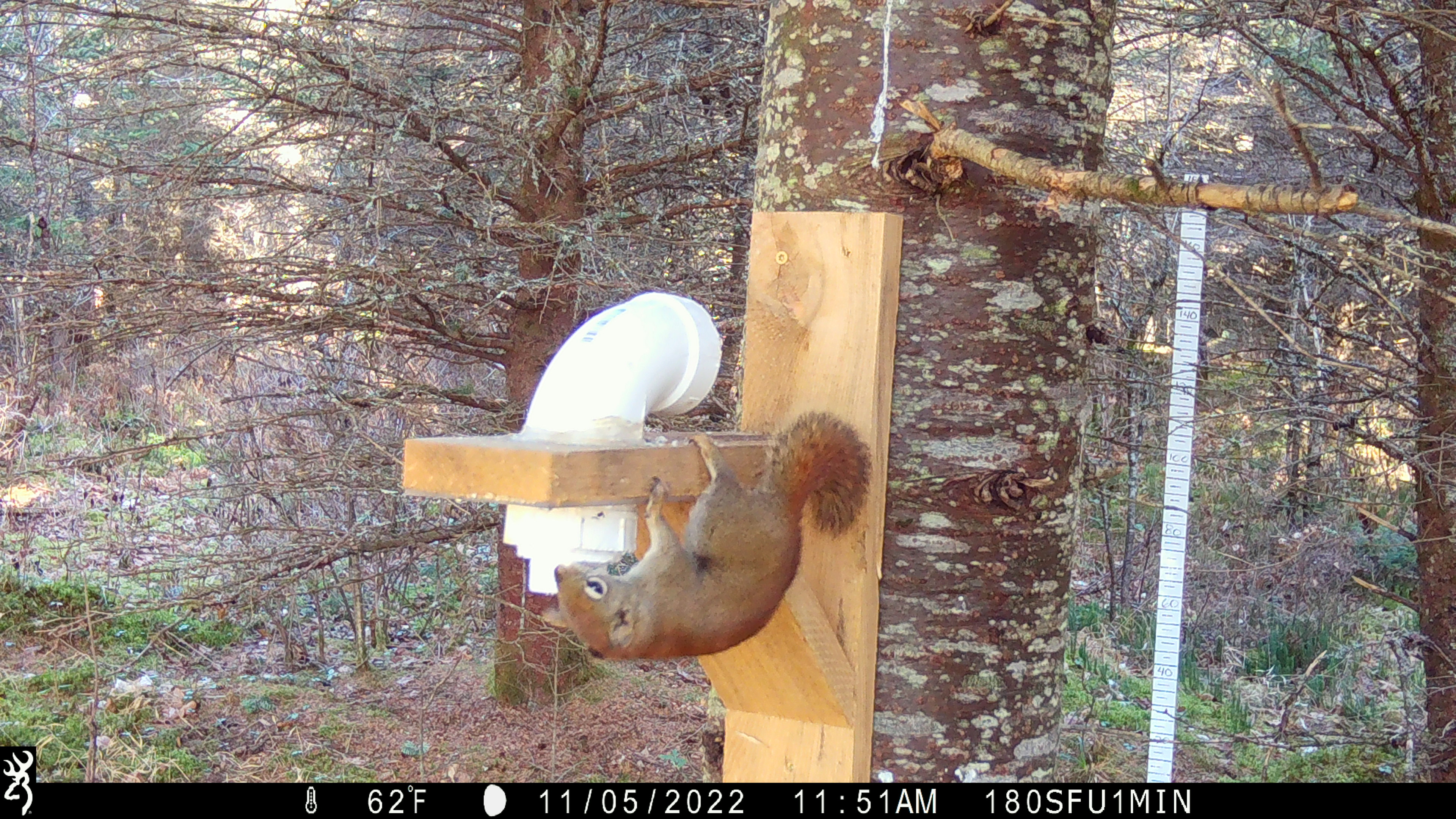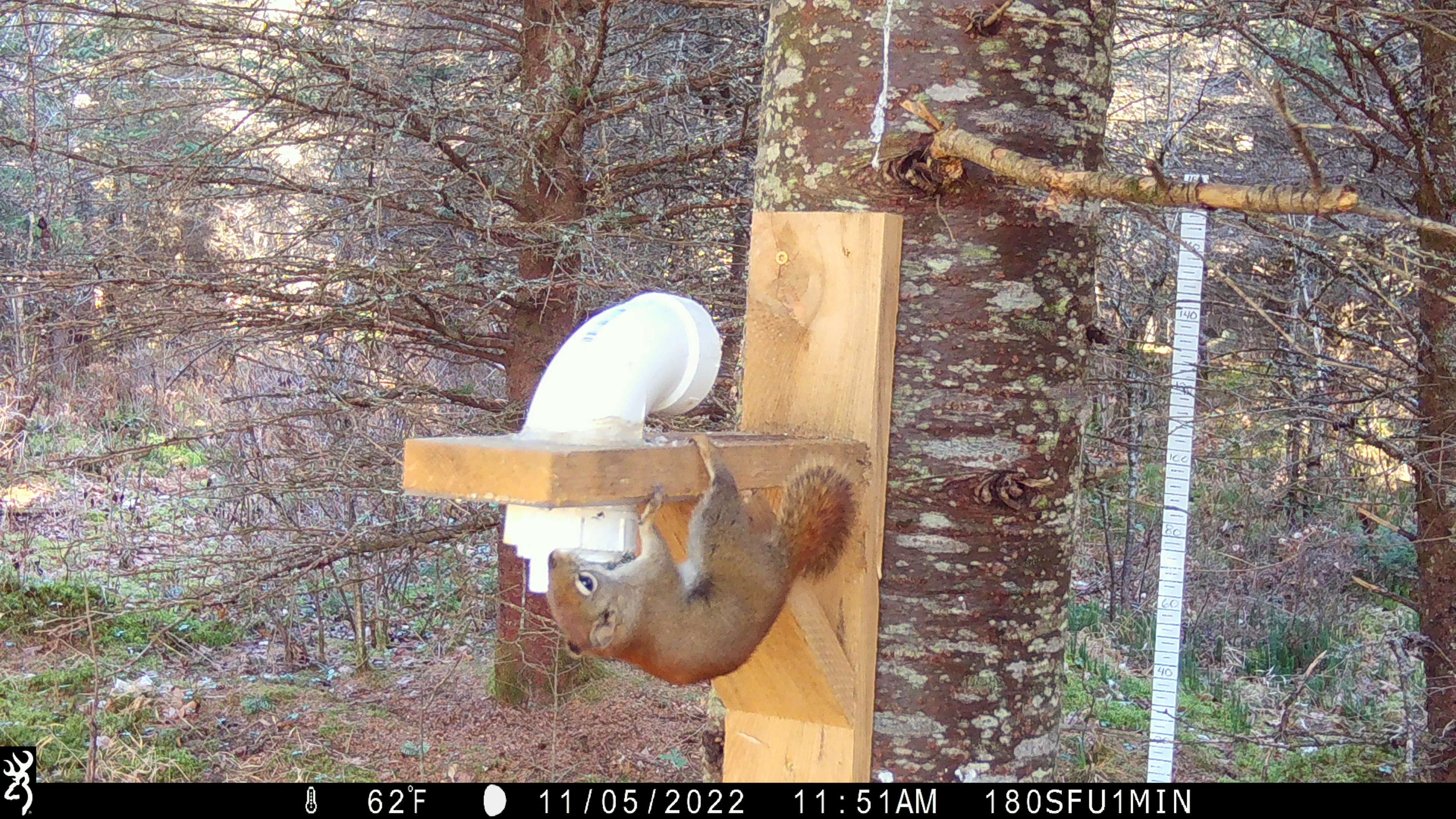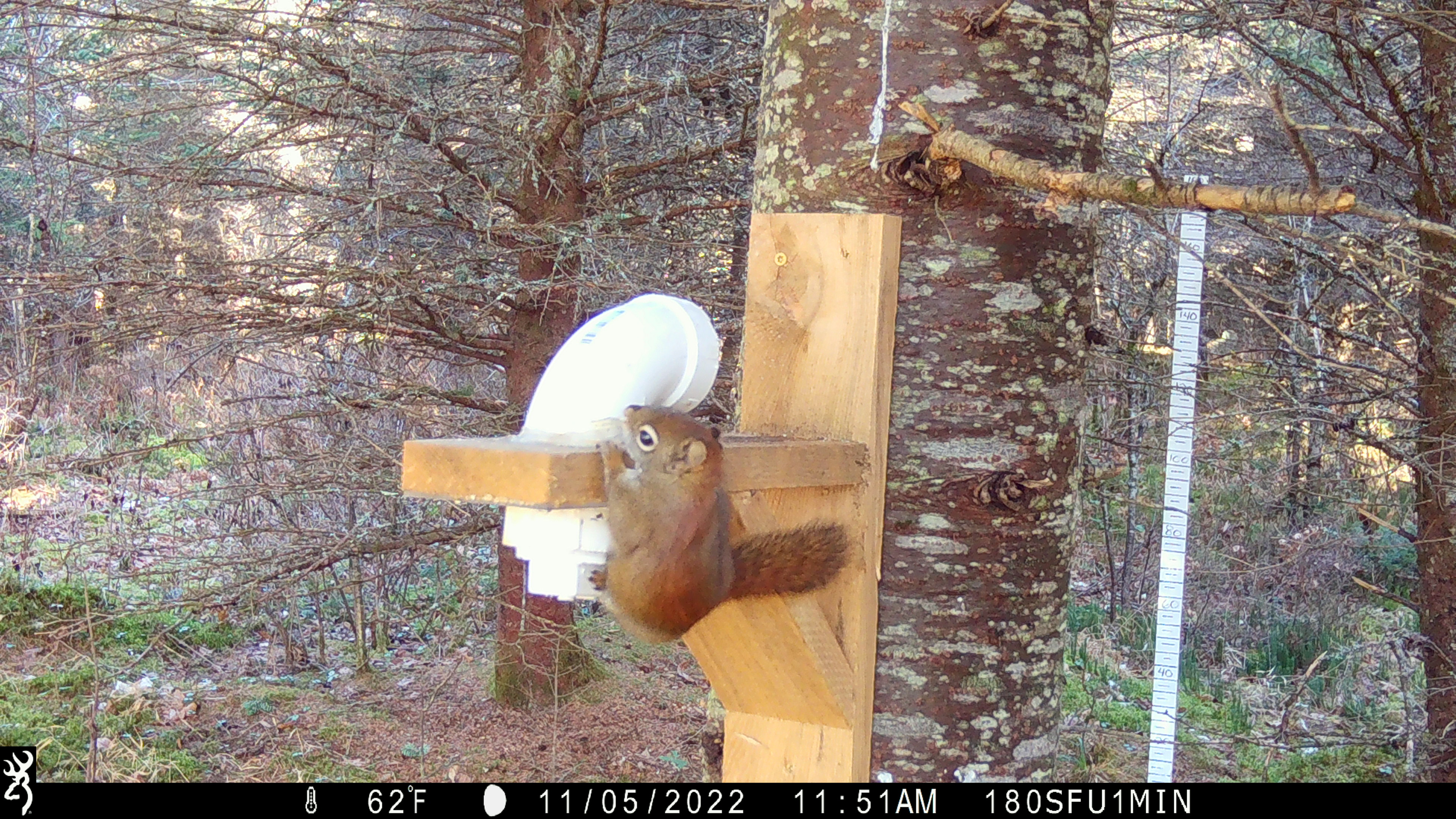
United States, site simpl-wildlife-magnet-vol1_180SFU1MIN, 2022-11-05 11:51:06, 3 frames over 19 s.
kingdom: Animalia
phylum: Chordata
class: Mammalia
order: Rodentia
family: Sciuridae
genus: Tamiasciurus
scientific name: Tamiasciurus hudsonicus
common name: red squirrel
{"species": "red squirrel (Tamiasciurus hudsonicus)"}